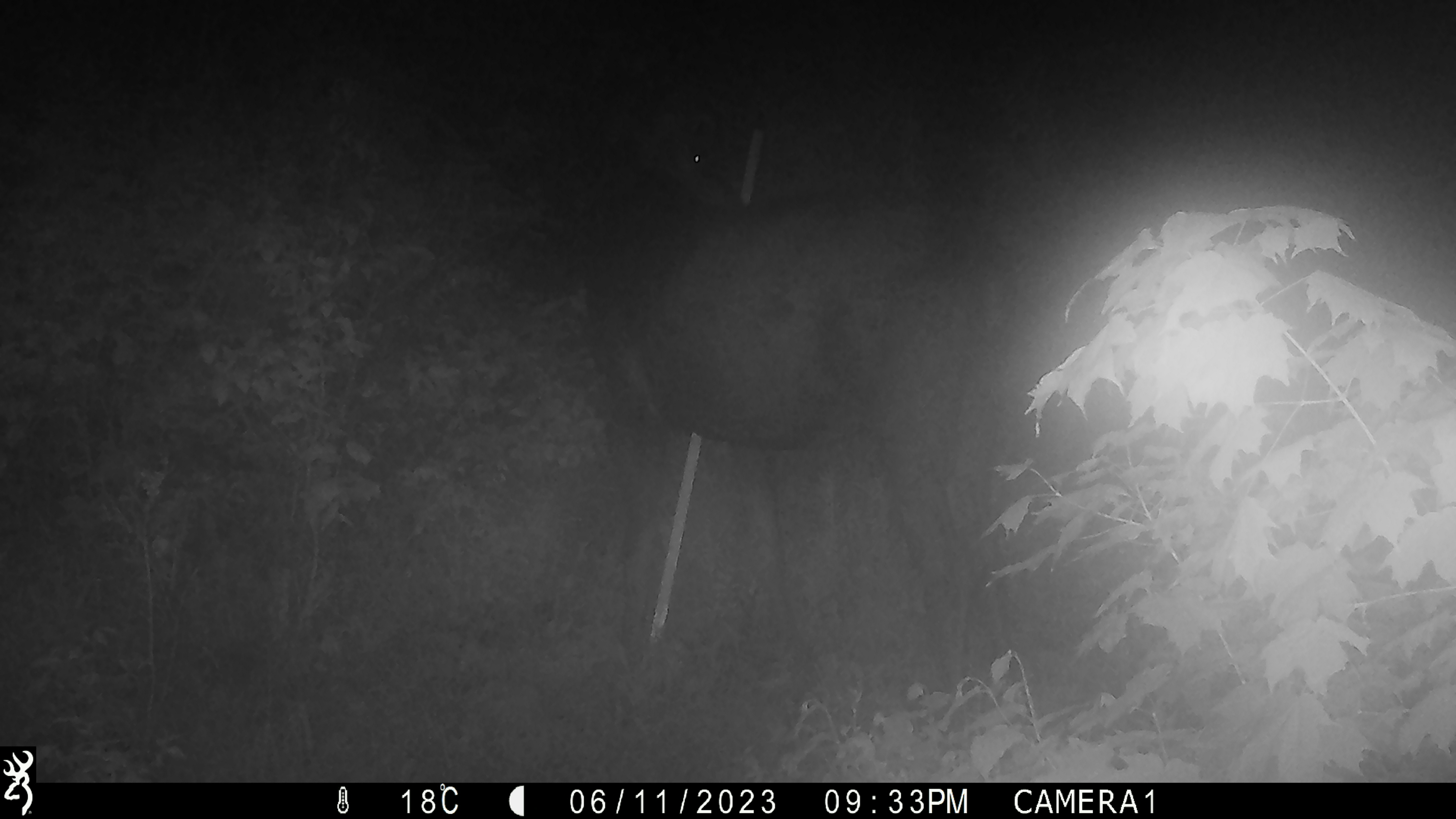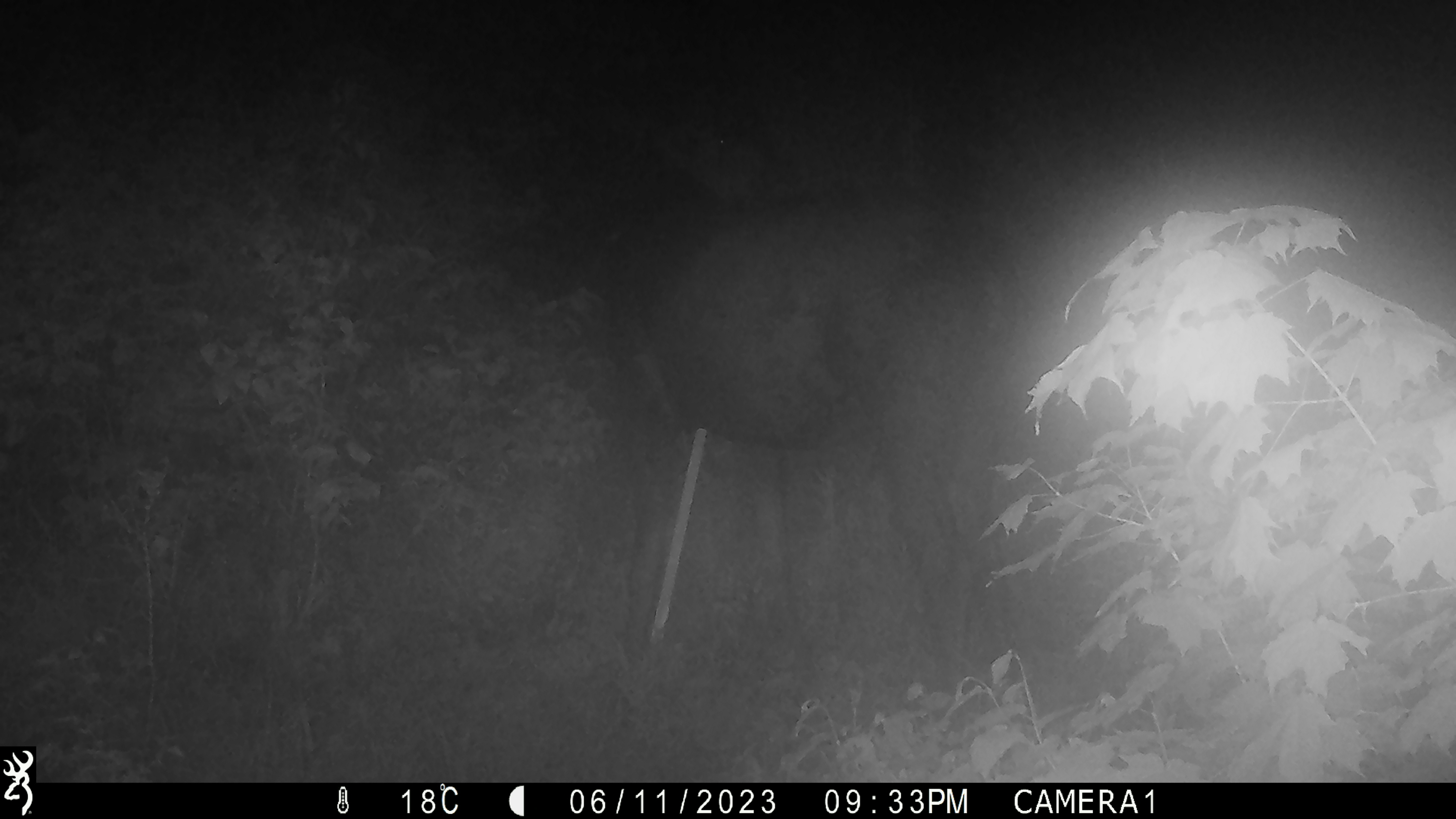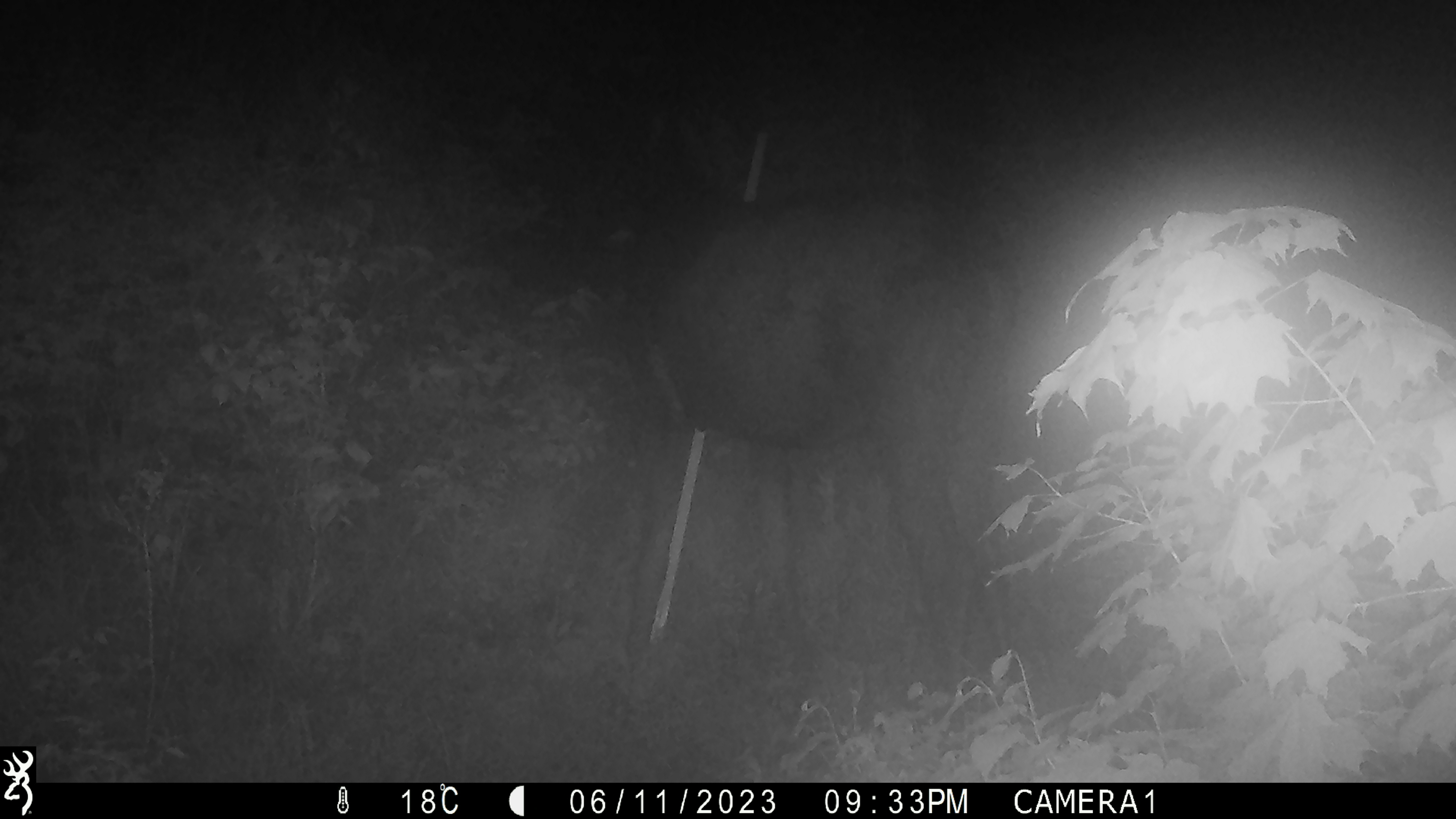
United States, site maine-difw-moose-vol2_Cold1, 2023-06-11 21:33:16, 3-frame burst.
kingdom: Animalia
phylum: Chordata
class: Mammalia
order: Artiodactyla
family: Cervidae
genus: Alces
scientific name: Alces alces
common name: moose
Moose (Alces alces).